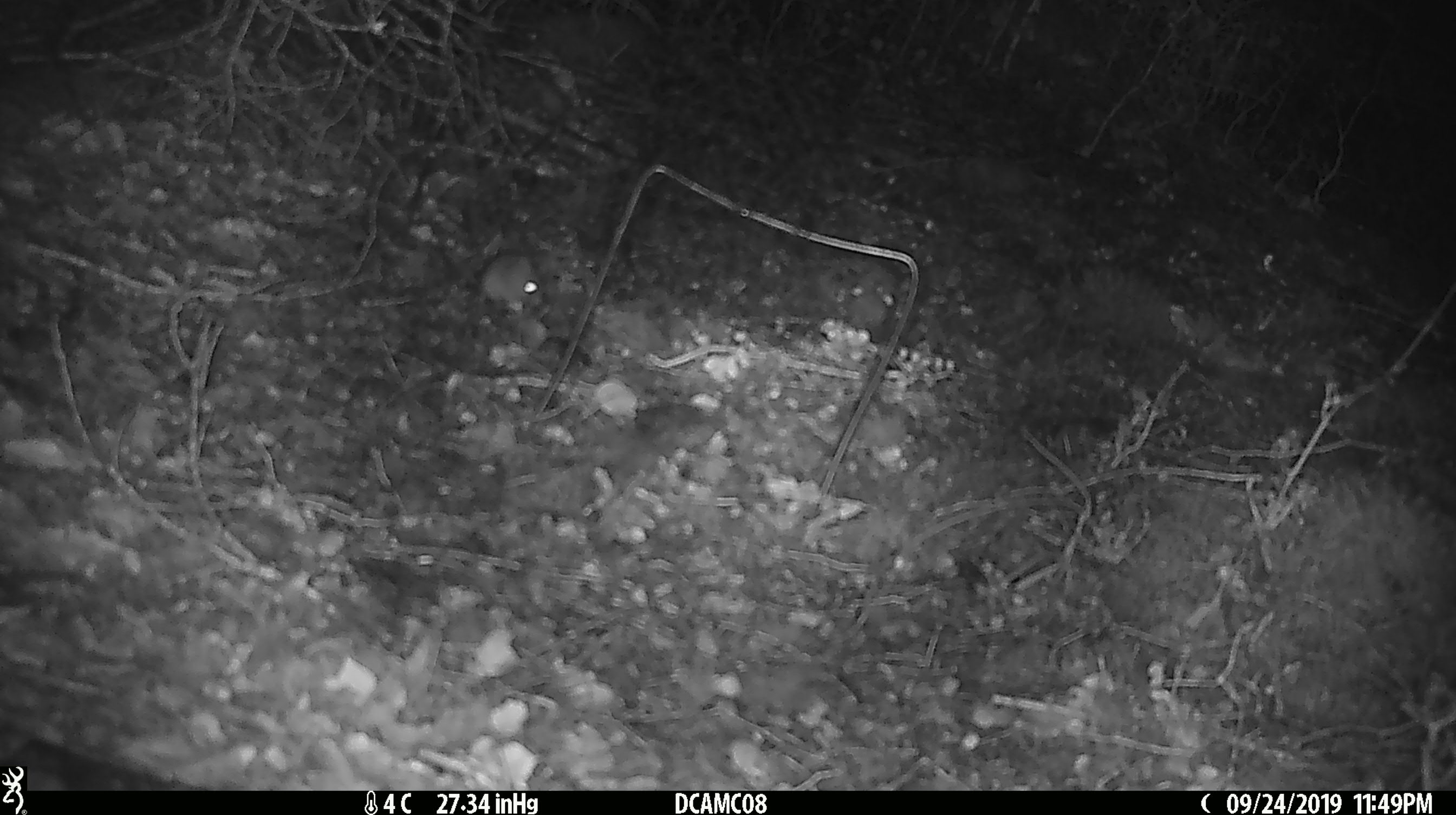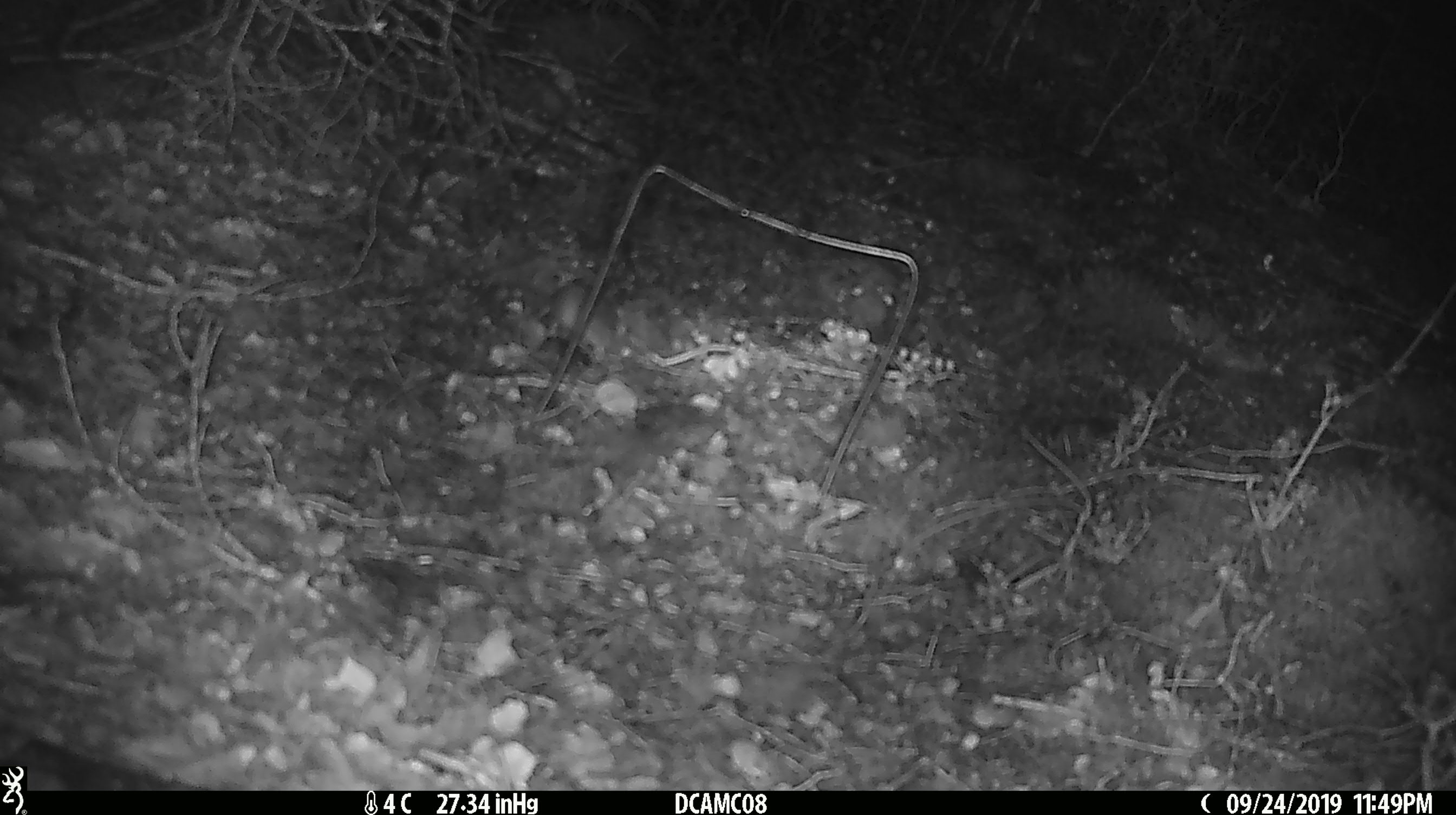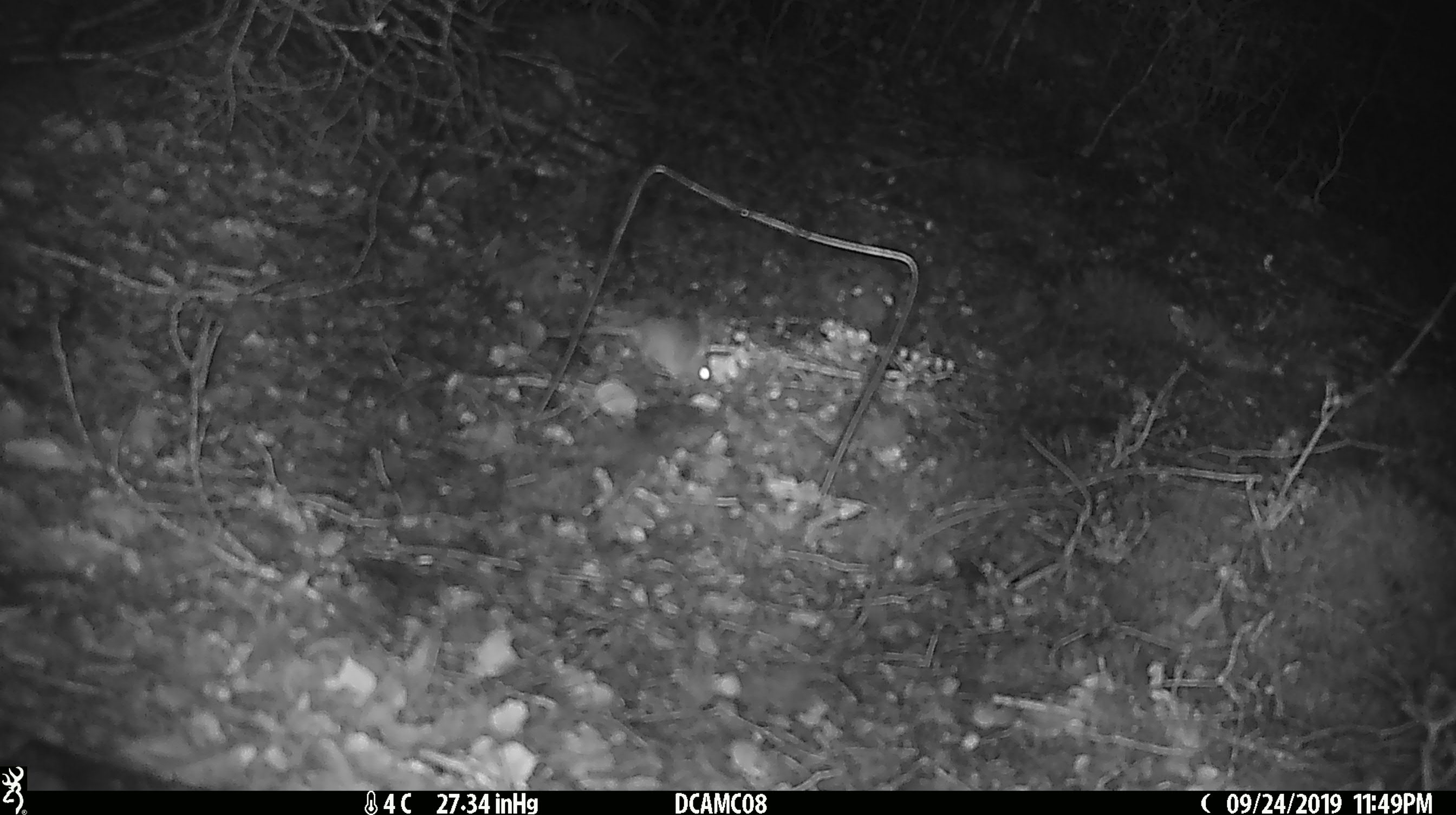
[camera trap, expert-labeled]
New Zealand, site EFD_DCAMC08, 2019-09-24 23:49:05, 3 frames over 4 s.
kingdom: Animalia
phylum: Chordata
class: Mammalia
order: Rodentia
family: Muridae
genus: Mus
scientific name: Mus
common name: mouse